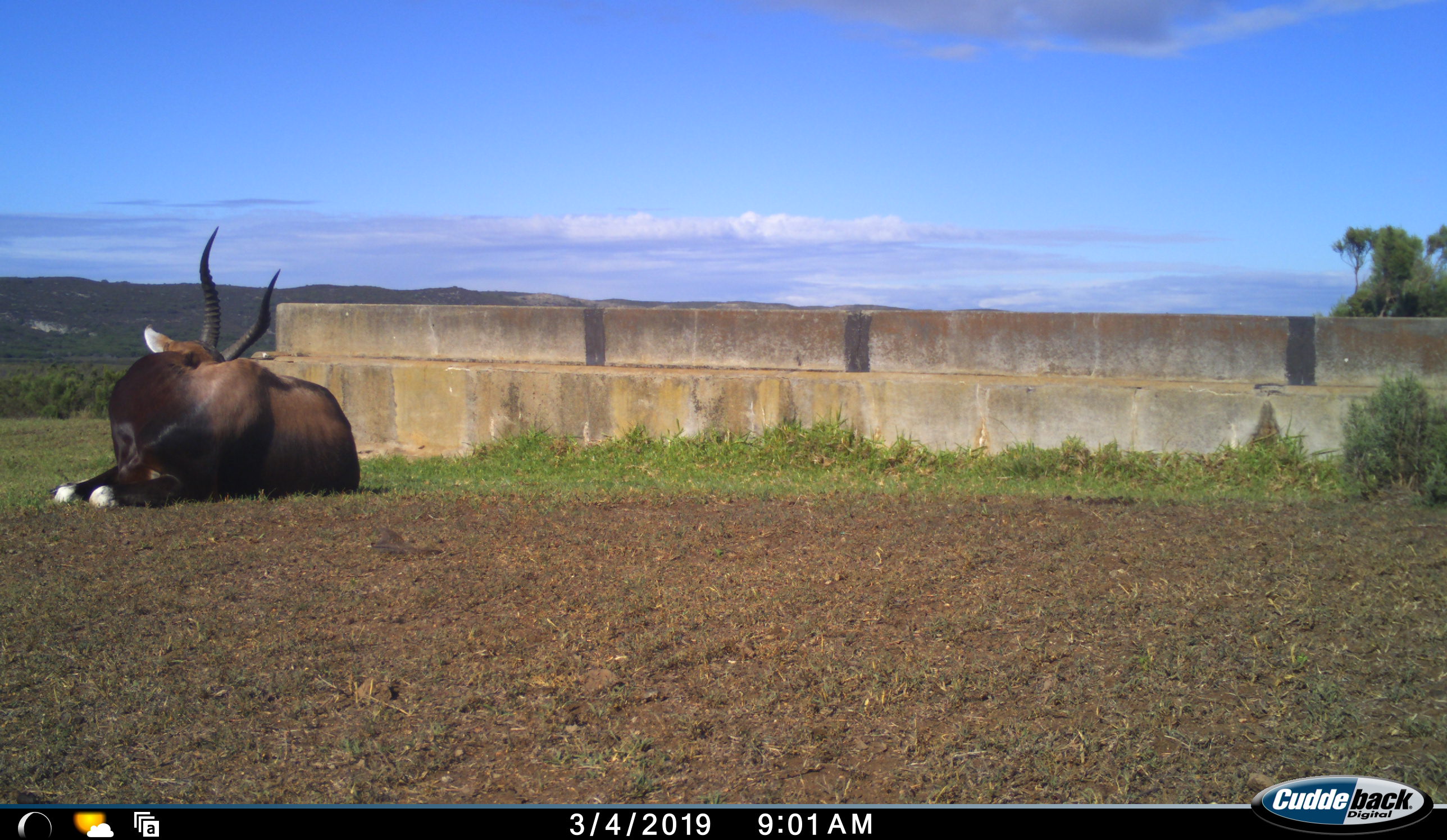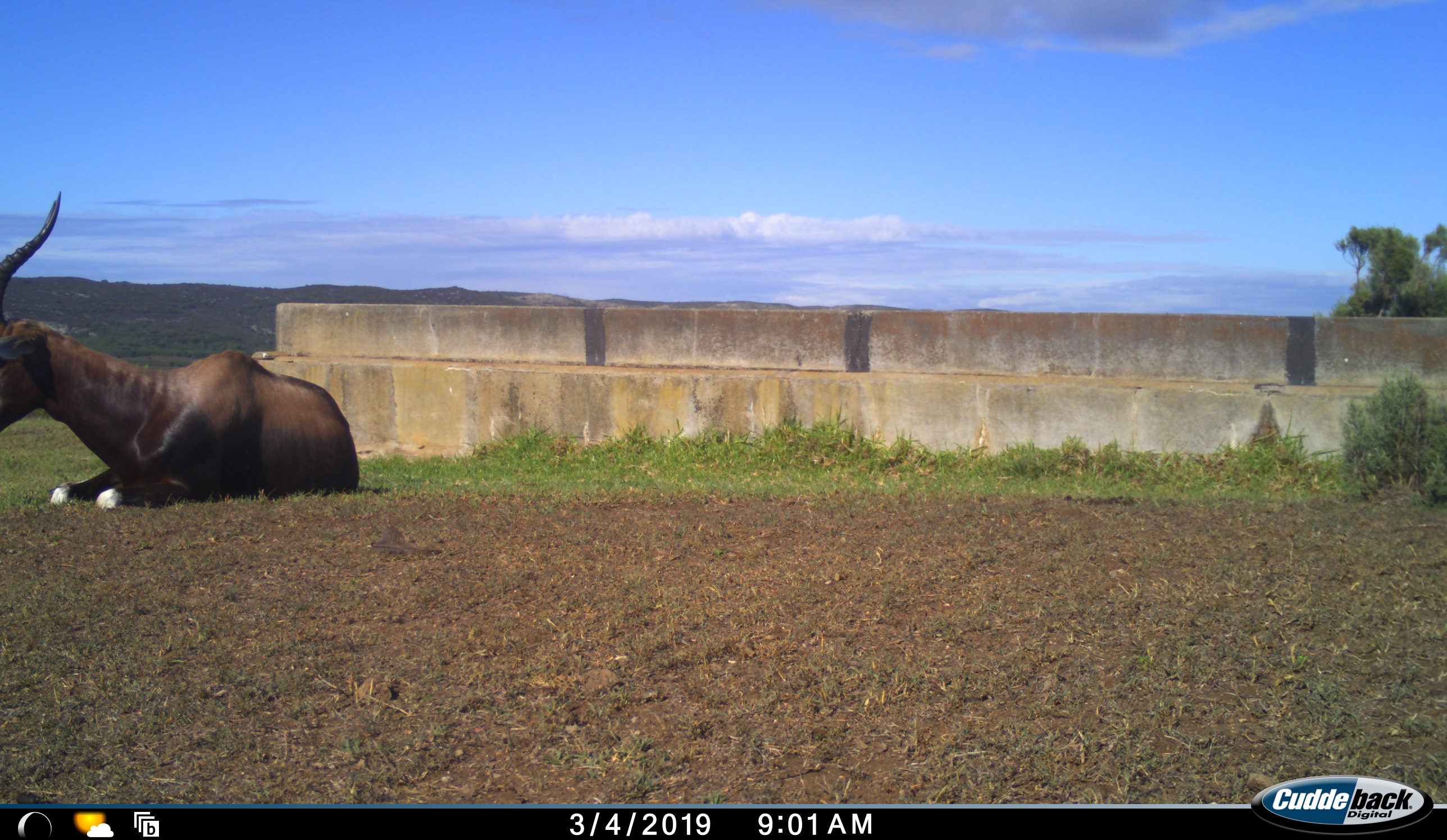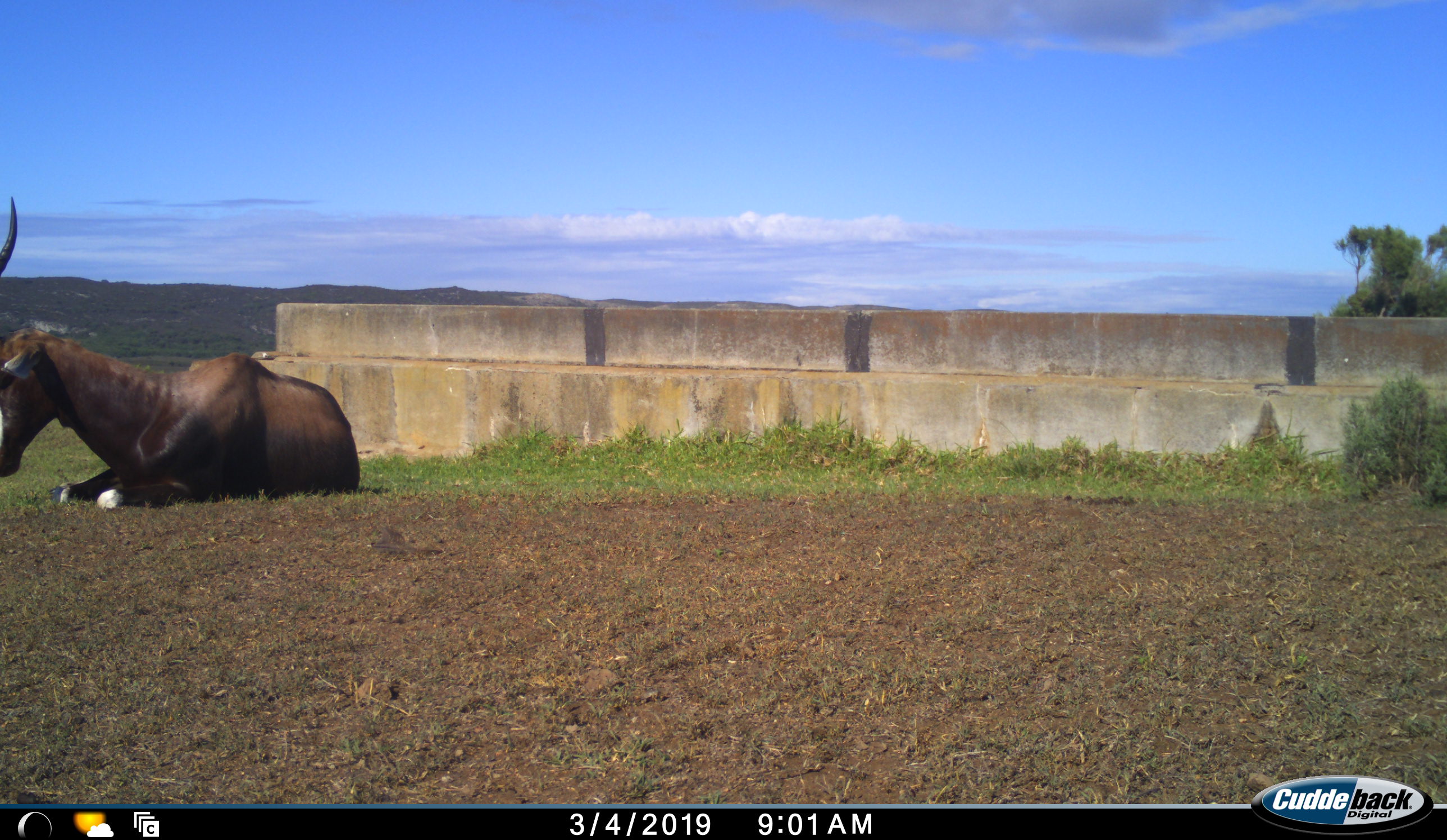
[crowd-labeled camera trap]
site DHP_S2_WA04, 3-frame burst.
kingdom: Animalia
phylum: Chordata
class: Mammalia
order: Artiodactyla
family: Bovidae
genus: Damaliscus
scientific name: Damaliscus pygargus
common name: bontebok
Bontebok (Damaliscus pygargus), count 1. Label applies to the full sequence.